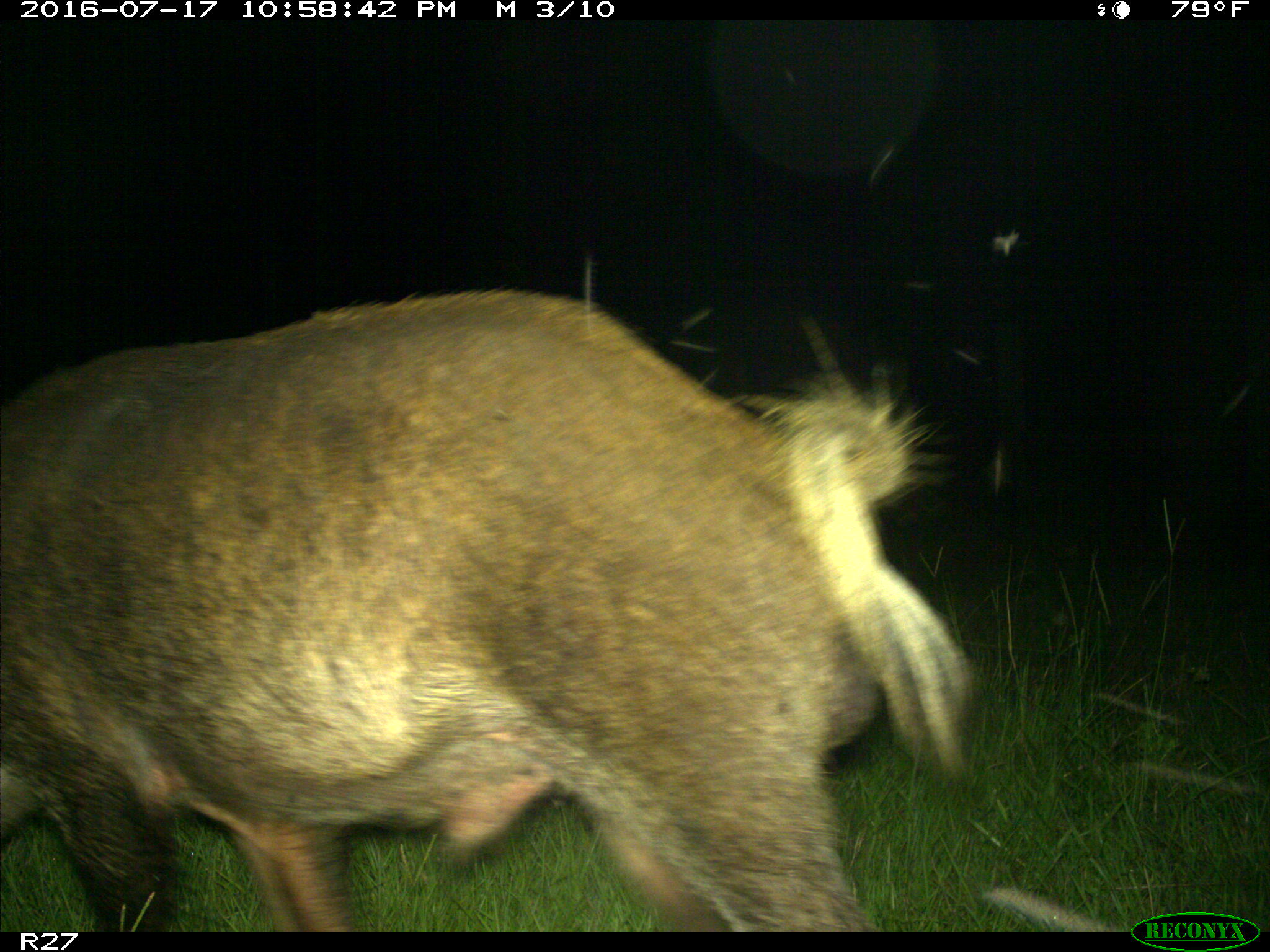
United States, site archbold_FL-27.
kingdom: Animalia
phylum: Chordata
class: Mammalia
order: Artiodactyla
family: Suidae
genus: Sus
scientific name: Sus scrofa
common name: wild boar